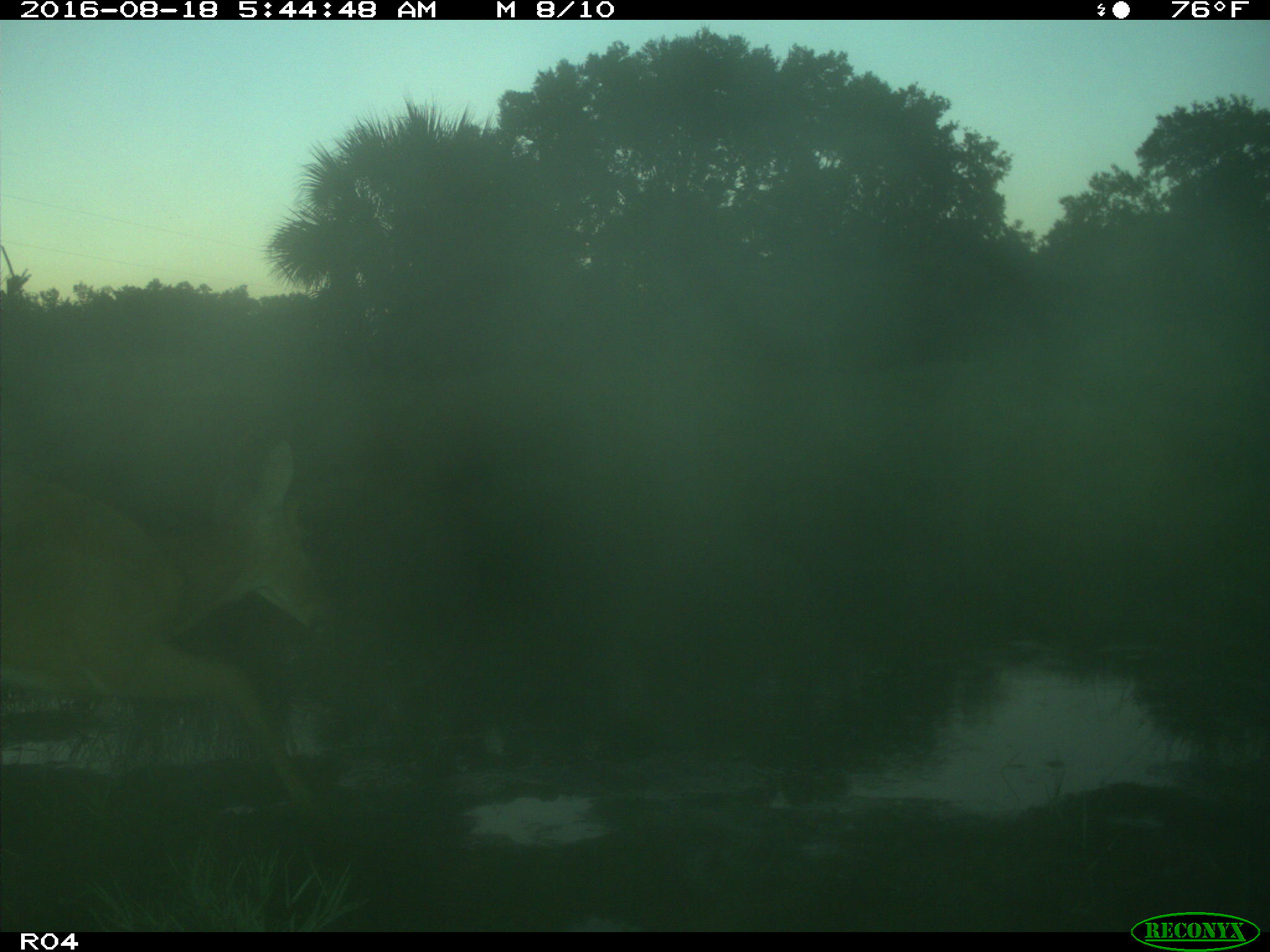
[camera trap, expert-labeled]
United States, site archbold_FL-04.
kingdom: Animalia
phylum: Chordata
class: Mammalia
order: Artiodactyla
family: Cervidae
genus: Odocoileus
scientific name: Odocoileus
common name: deer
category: unidentified deer